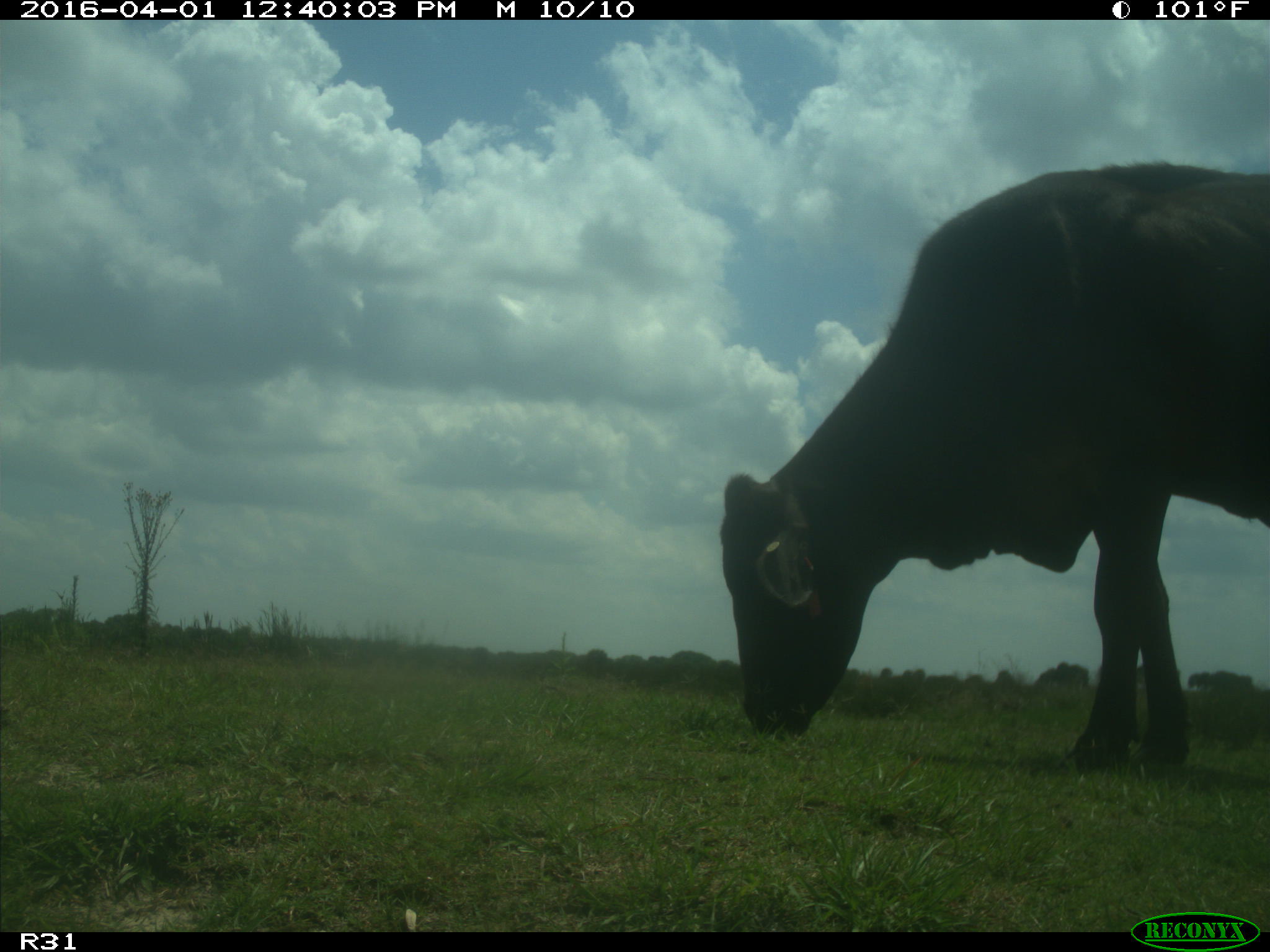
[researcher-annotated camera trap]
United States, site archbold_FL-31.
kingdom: Animalia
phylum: Chordata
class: Mammalia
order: Artiodactyla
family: Bovidae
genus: Bos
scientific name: Bos taurus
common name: domestic cow